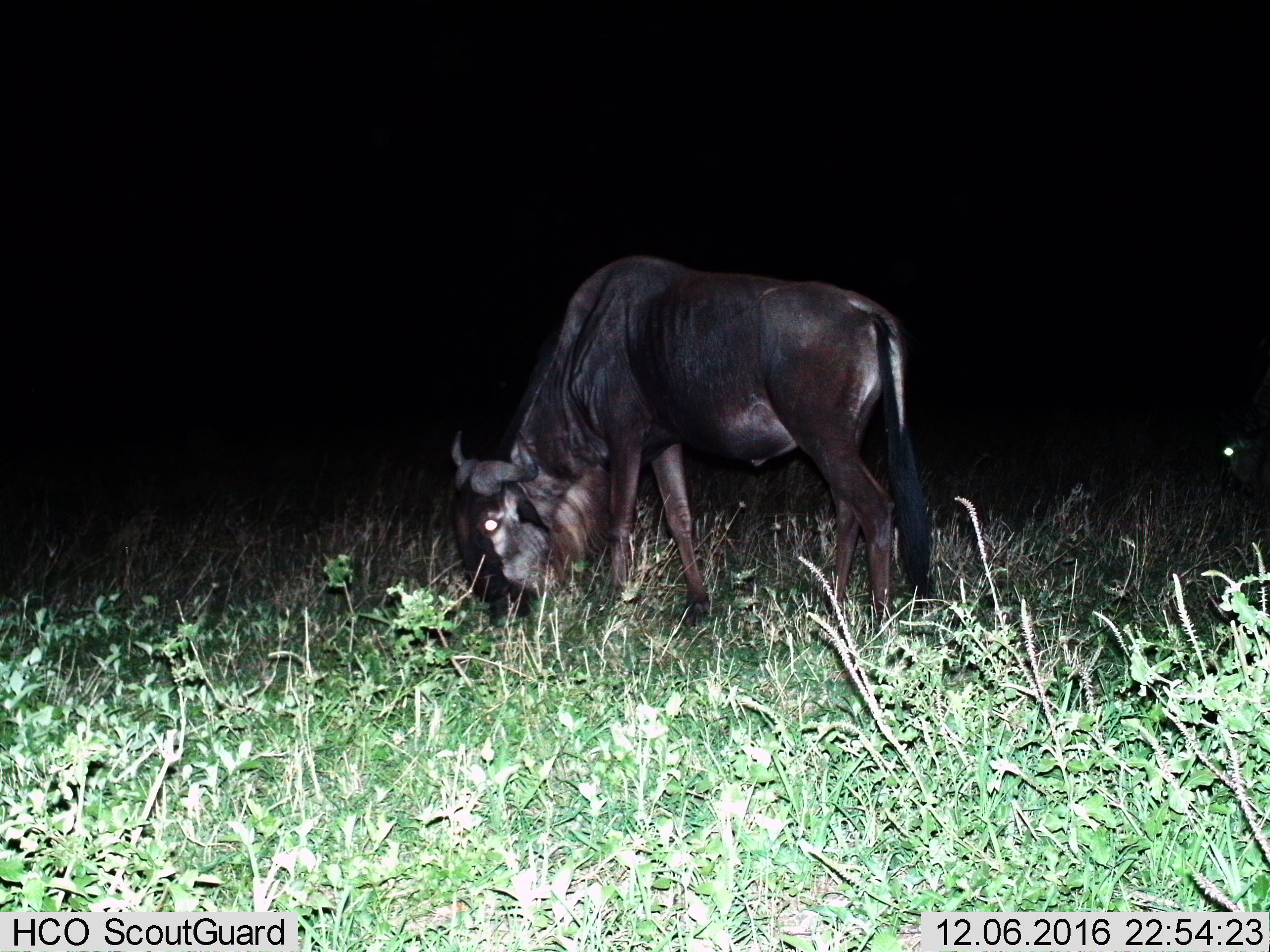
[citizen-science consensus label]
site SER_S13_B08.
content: unidentified animal